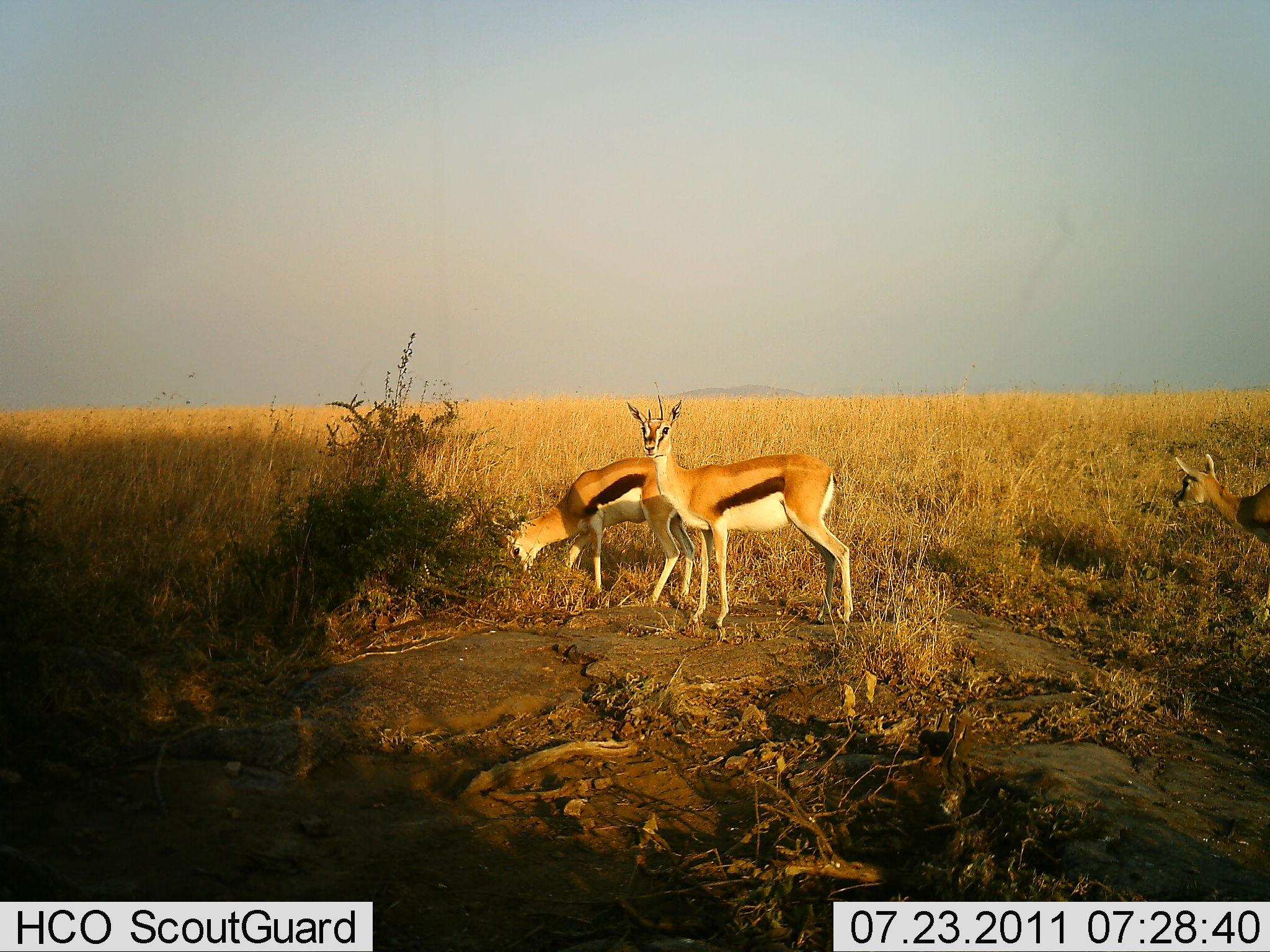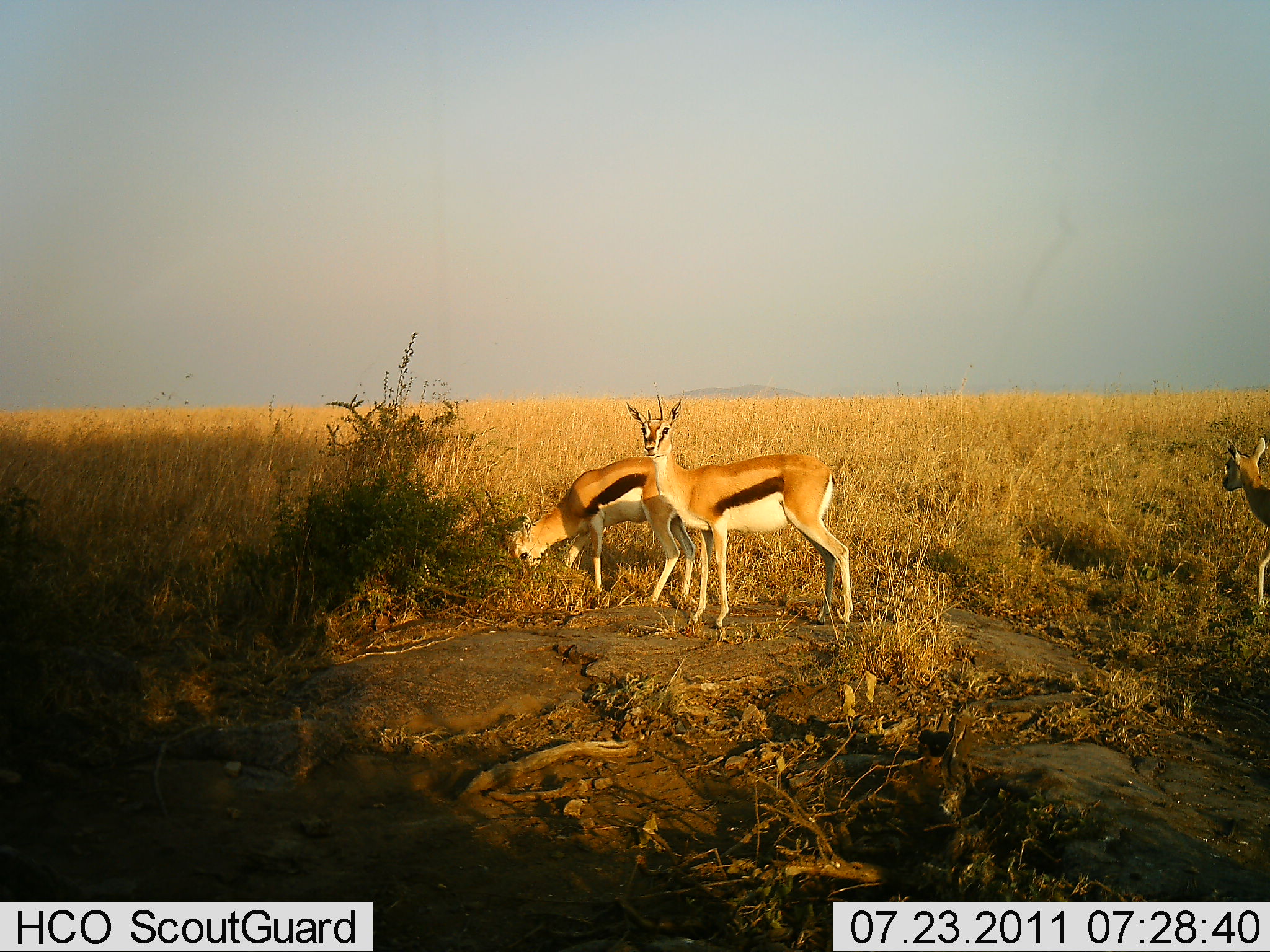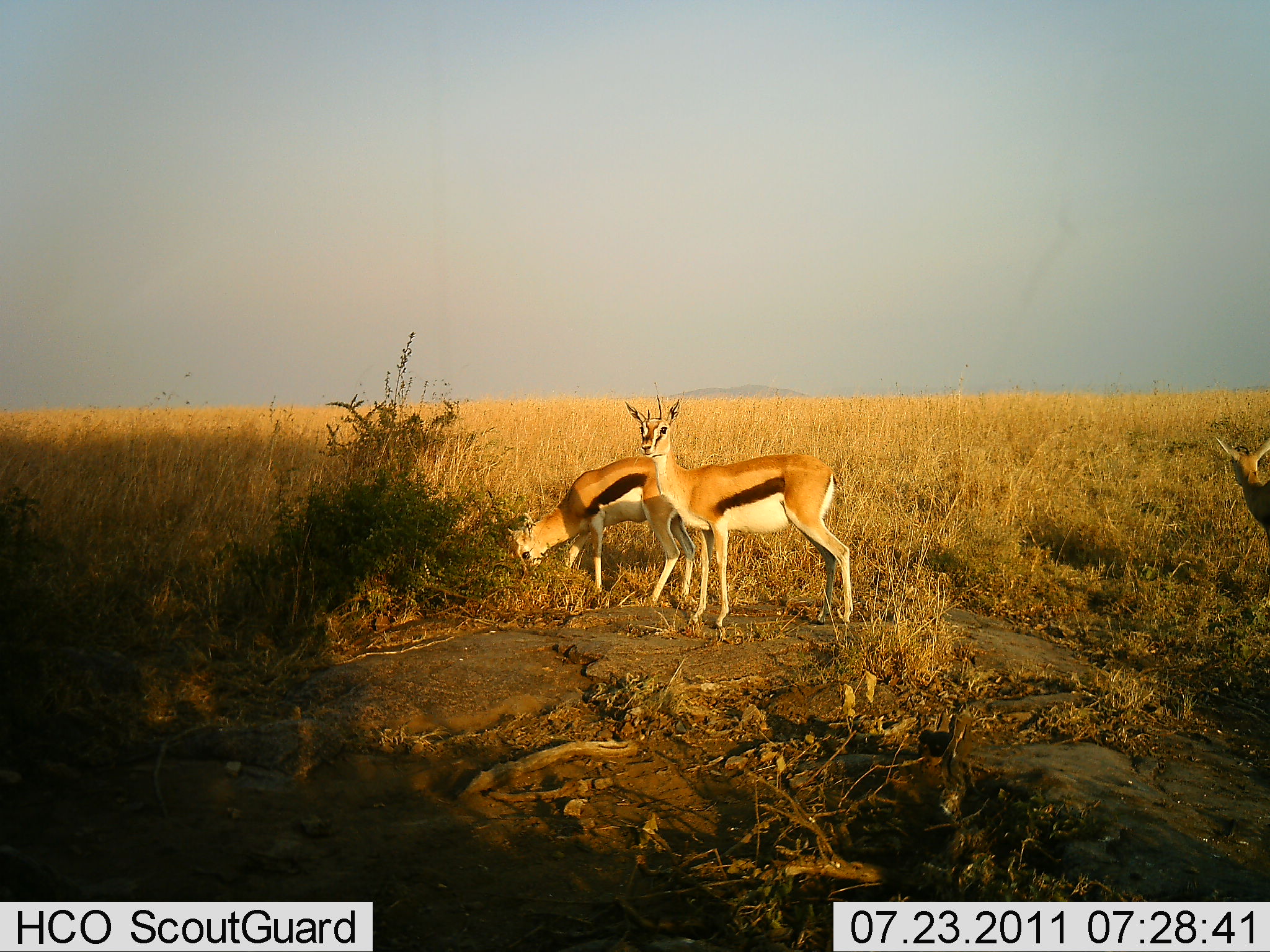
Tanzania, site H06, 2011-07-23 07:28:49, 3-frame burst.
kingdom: Animalia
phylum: Chordata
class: Mammalia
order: Artiodactyla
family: Bovidae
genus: Eudorcas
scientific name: Eudorcas thomsonii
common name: thomson's gazelle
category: gazellethomsons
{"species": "gazellethomsons (thomson's gazelle) (Eudorcas thomsonii)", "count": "3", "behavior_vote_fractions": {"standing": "73%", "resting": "0%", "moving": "18%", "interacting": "0%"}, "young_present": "9%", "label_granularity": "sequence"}